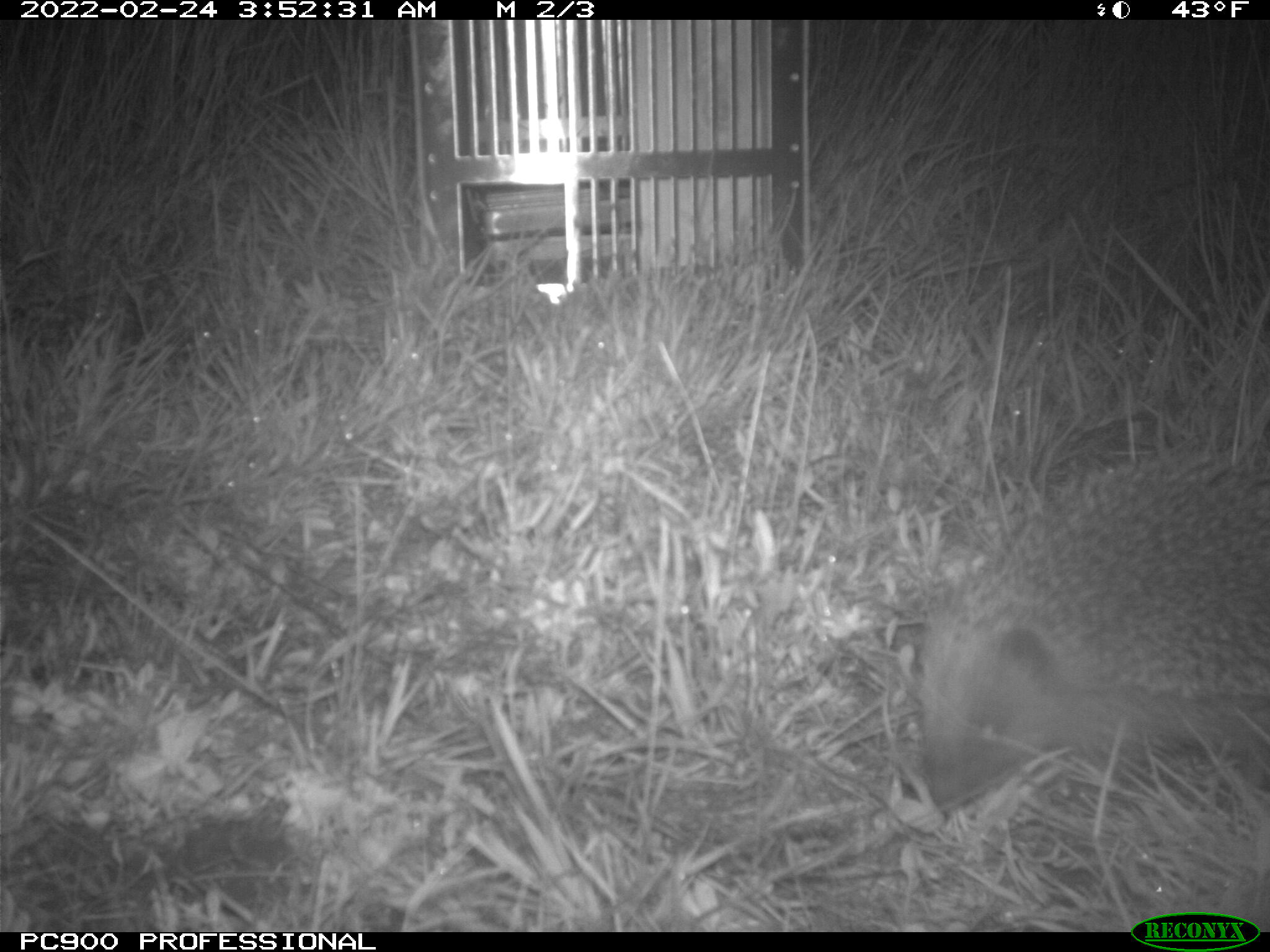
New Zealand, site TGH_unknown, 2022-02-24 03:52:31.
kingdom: Animalia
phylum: Chordata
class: Mammalia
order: Eulipotyphla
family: Erinaceidae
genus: Erinaceus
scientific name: Erinaceus europaeus europaeus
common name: european hedgehog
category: hedgehog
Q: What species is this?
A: Hedgehog (european hedgehog) (Erinaceus europaeus europaeus).